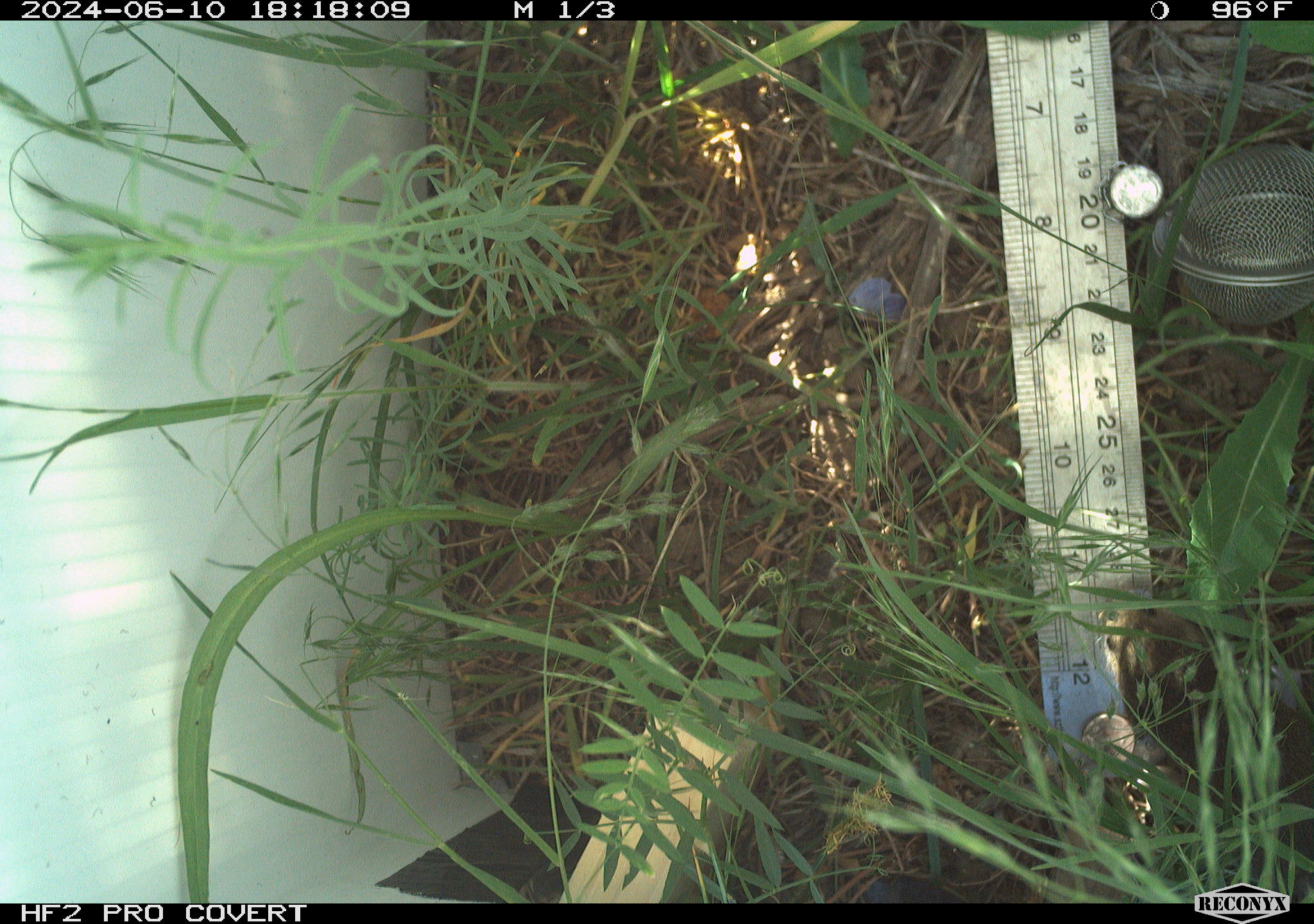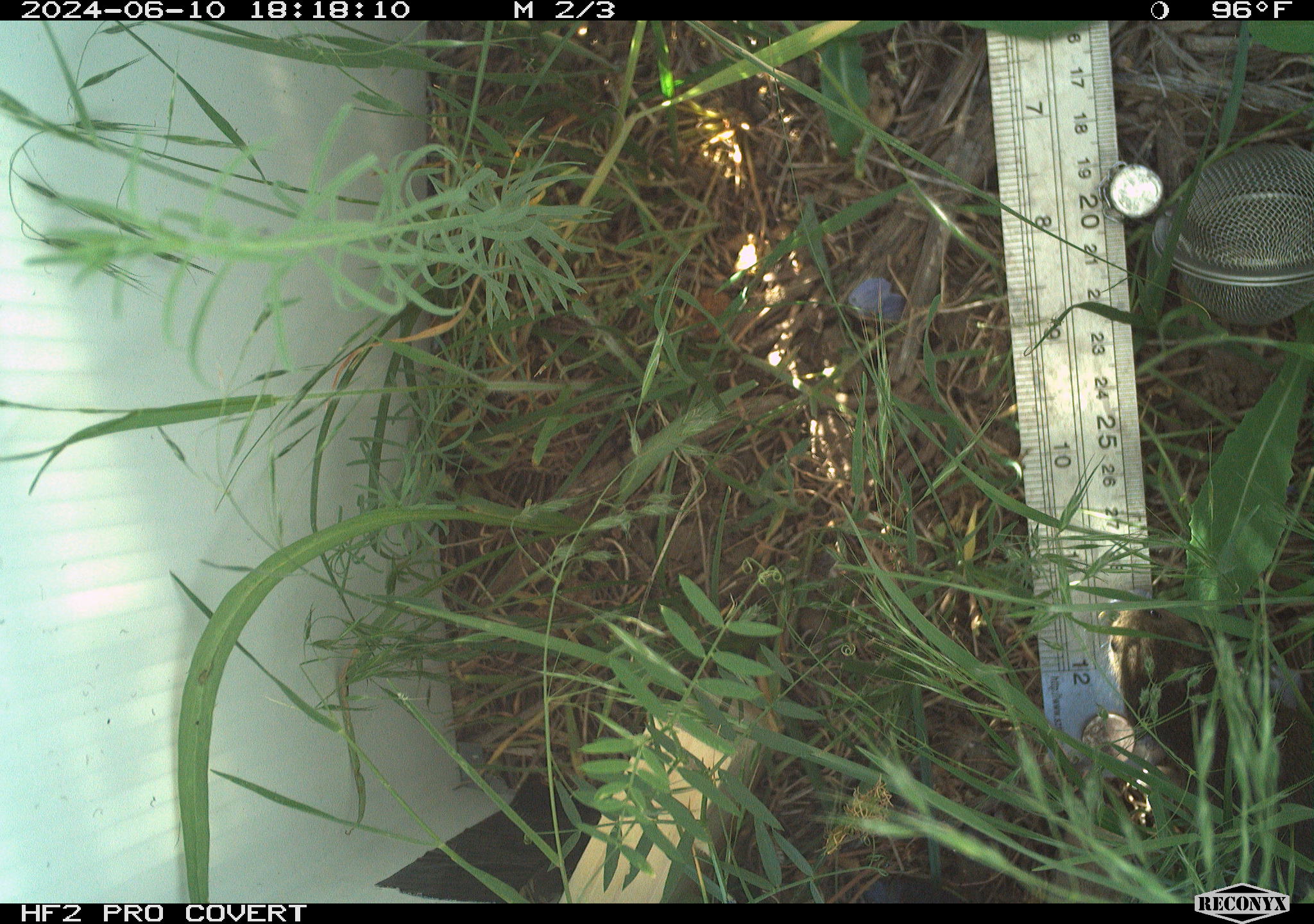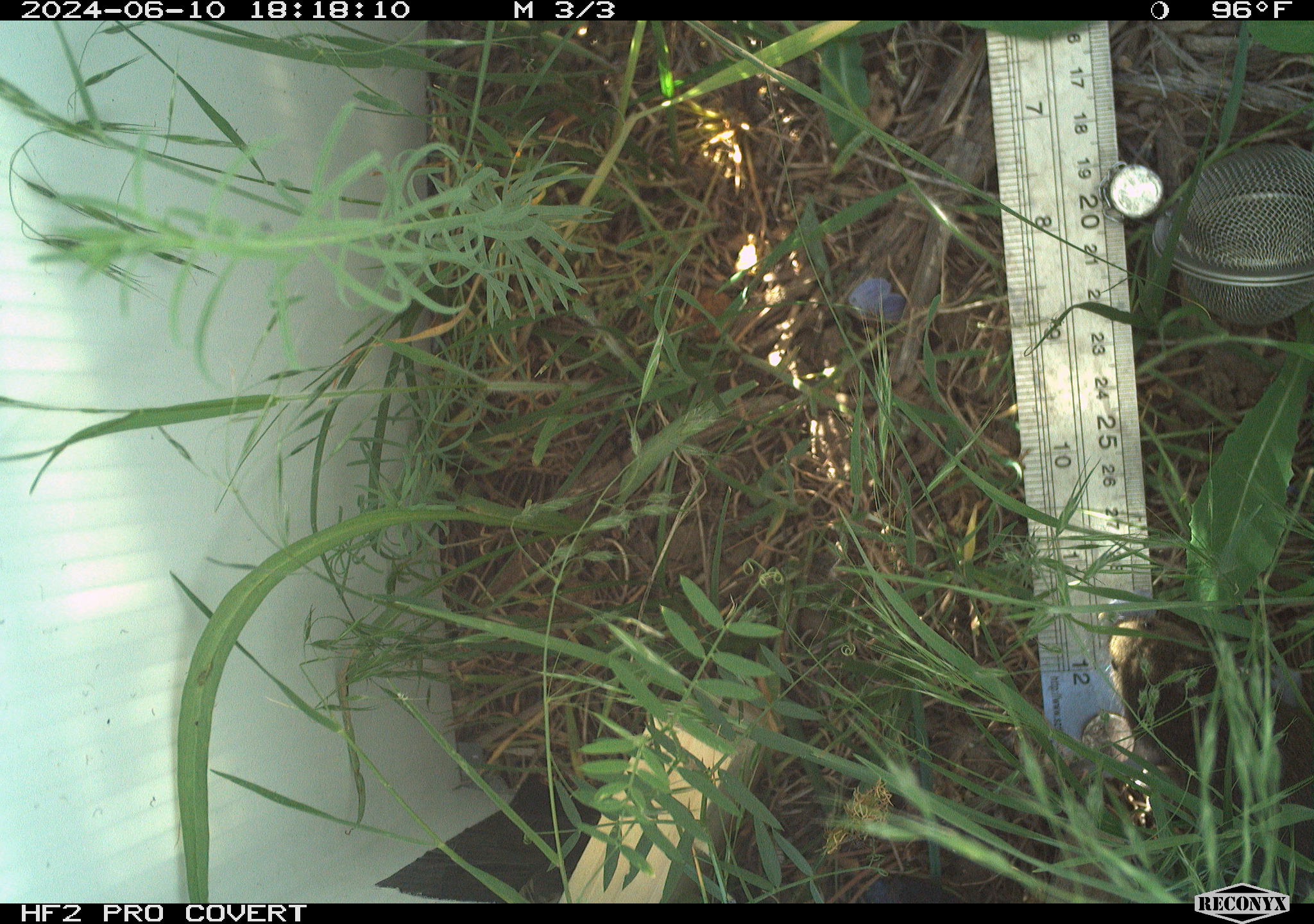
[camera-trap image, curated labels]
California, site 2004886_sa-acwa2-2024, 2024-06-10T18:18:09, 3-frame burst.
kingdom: Animalia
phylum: Chordata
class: Mammalia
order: Rodentia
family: Cricetidae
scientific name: Cricetidae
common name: hamsters, voles, lemmings, and allies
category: cricetidae family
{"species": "cricetidae family (hamsters, voles, lemmings, and allies) (Cricetidae)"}